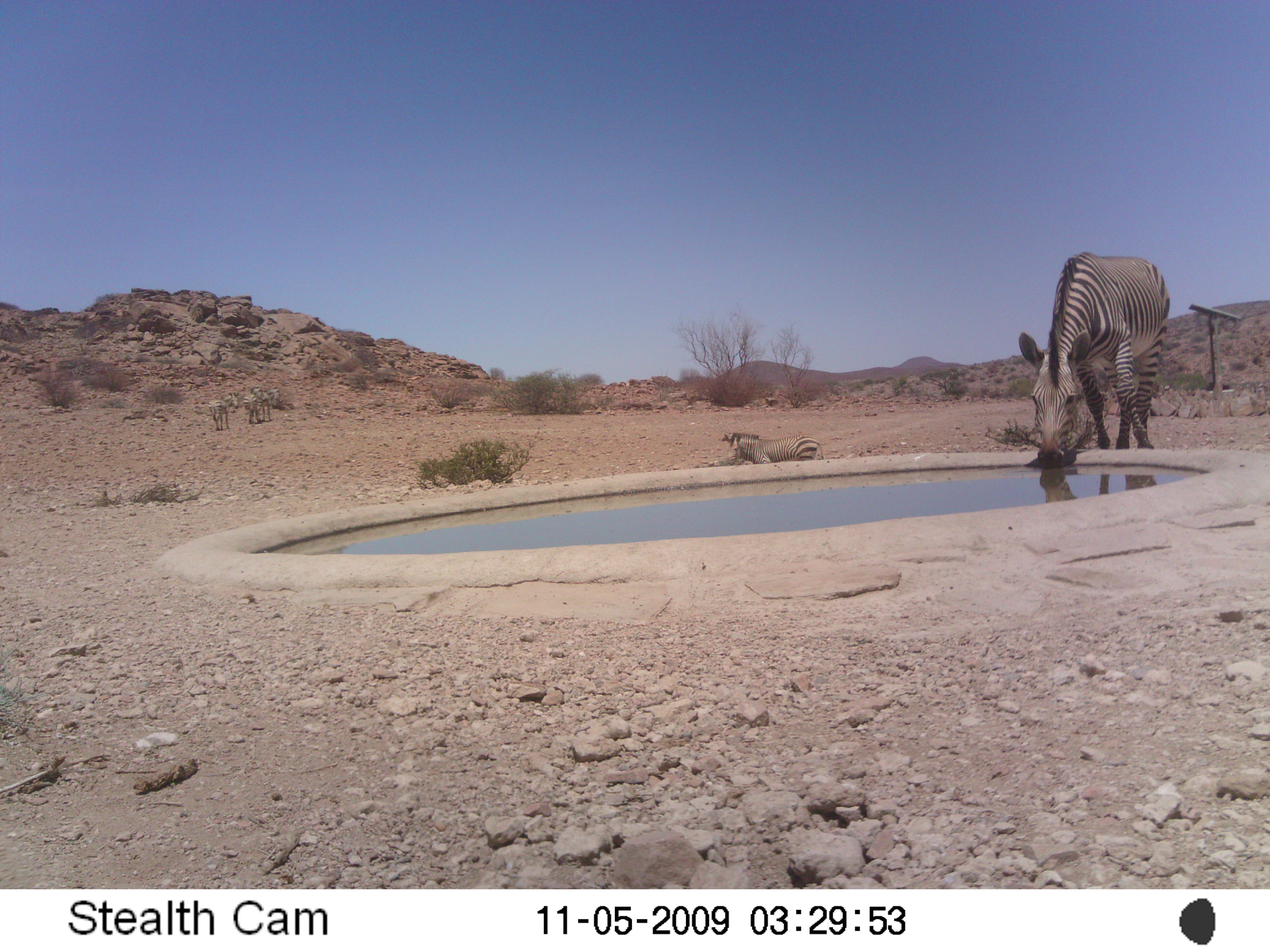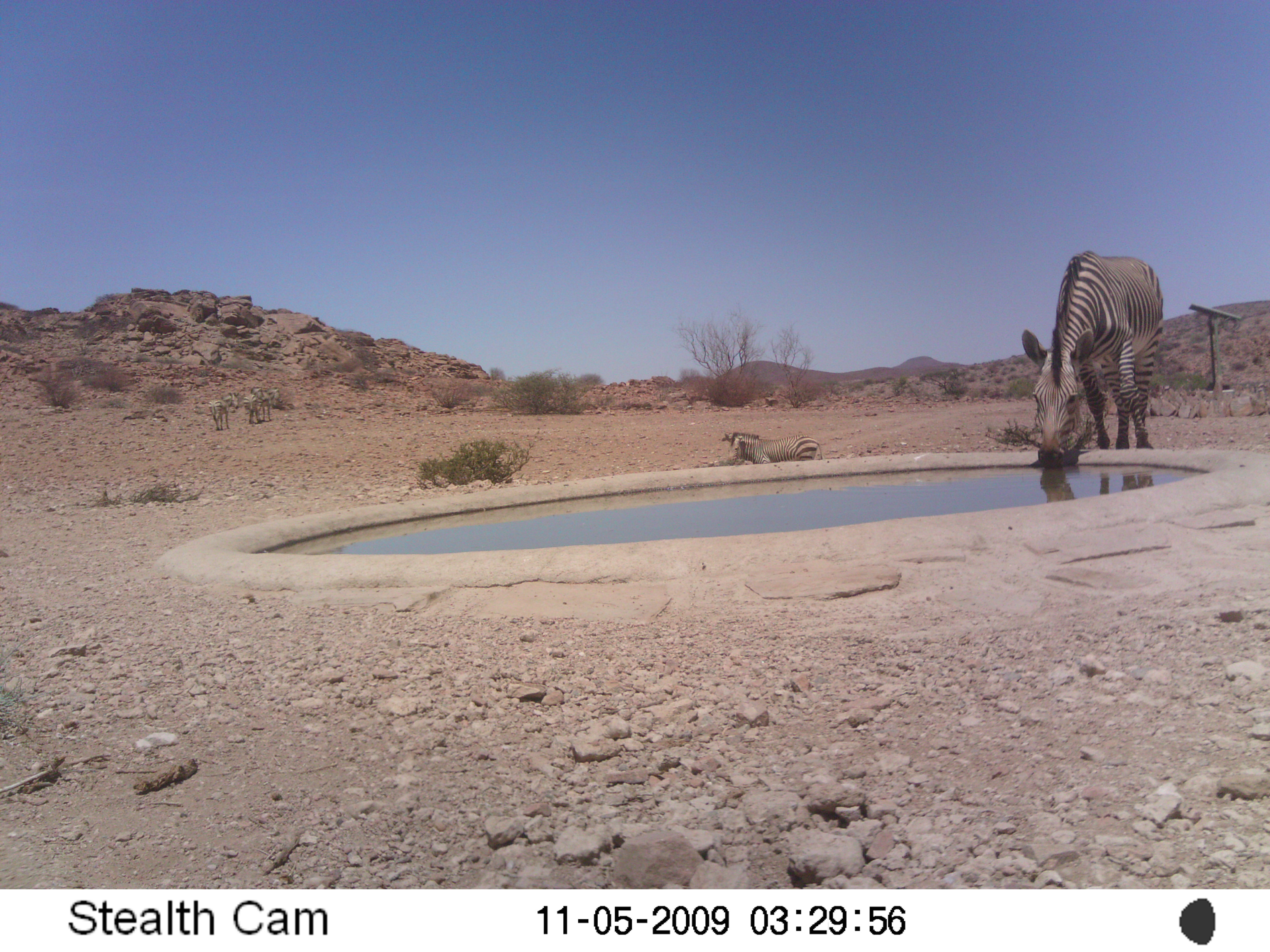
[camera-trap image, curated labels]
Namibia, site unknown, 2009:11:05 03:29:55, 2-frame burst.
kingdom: Animalia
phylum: Chordata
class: Mammalia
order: Perissodactyla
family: Equidae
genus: Equus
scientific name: Equus zebra hartmannae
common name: hartmann's mountain zebra